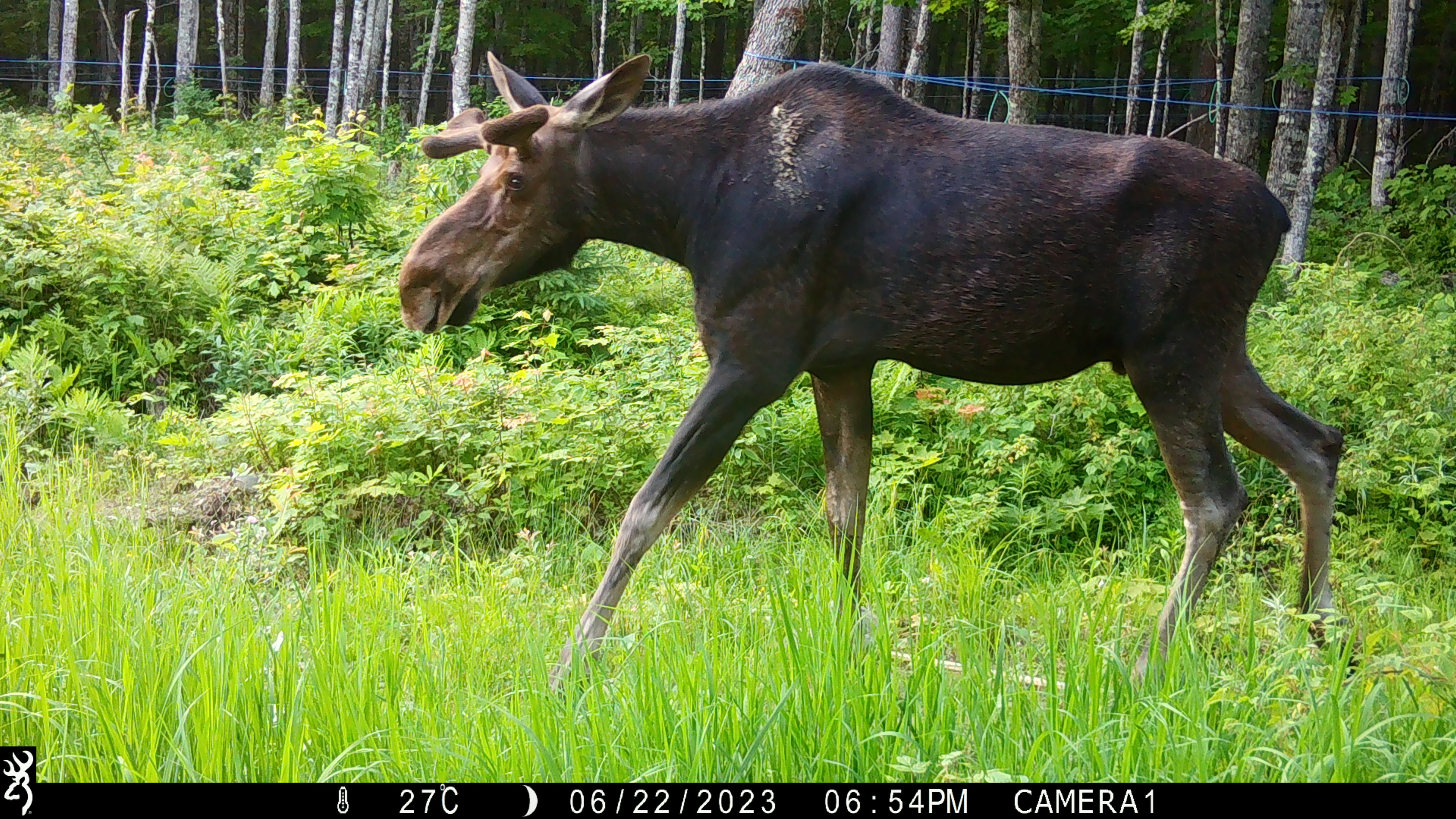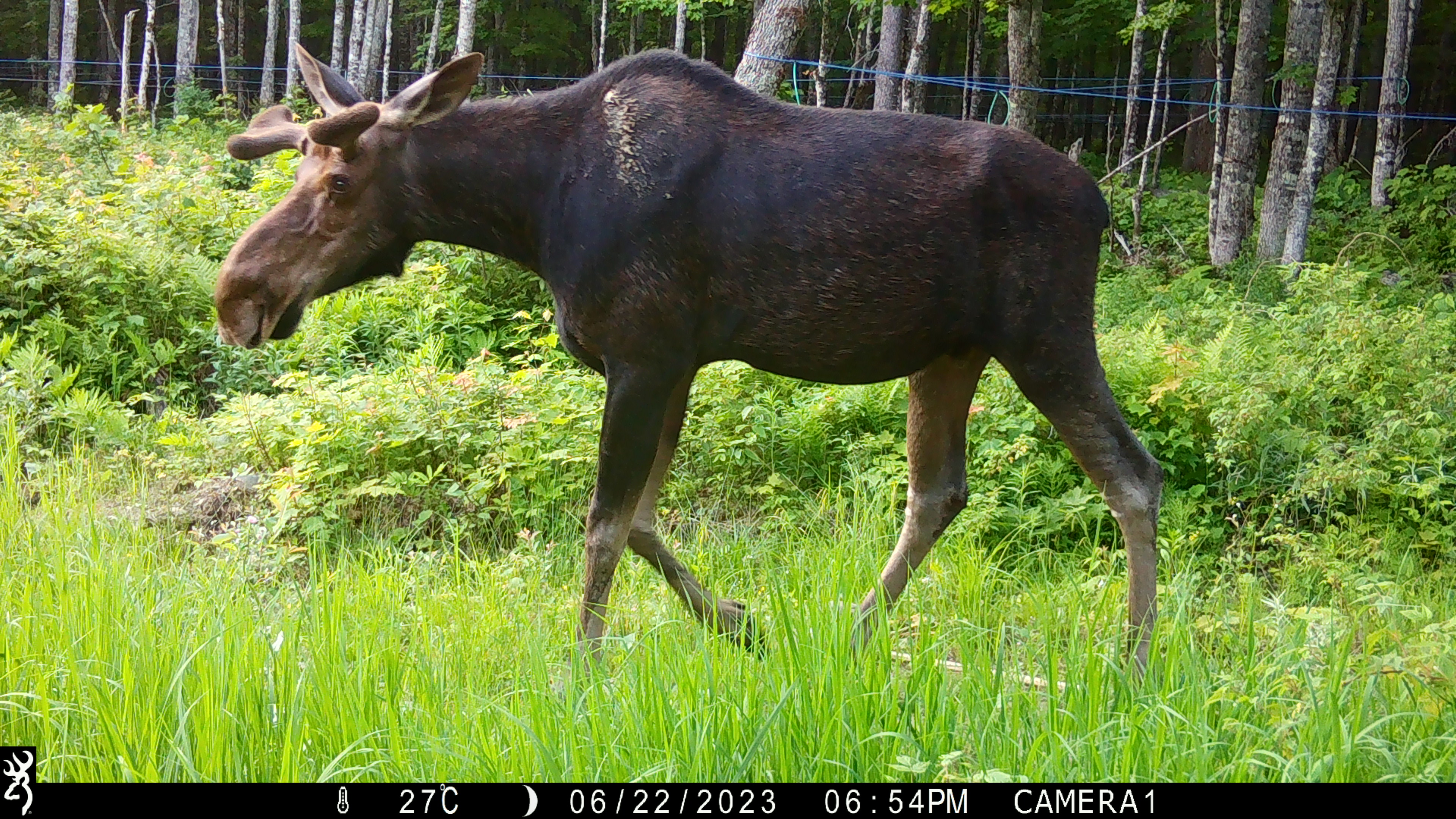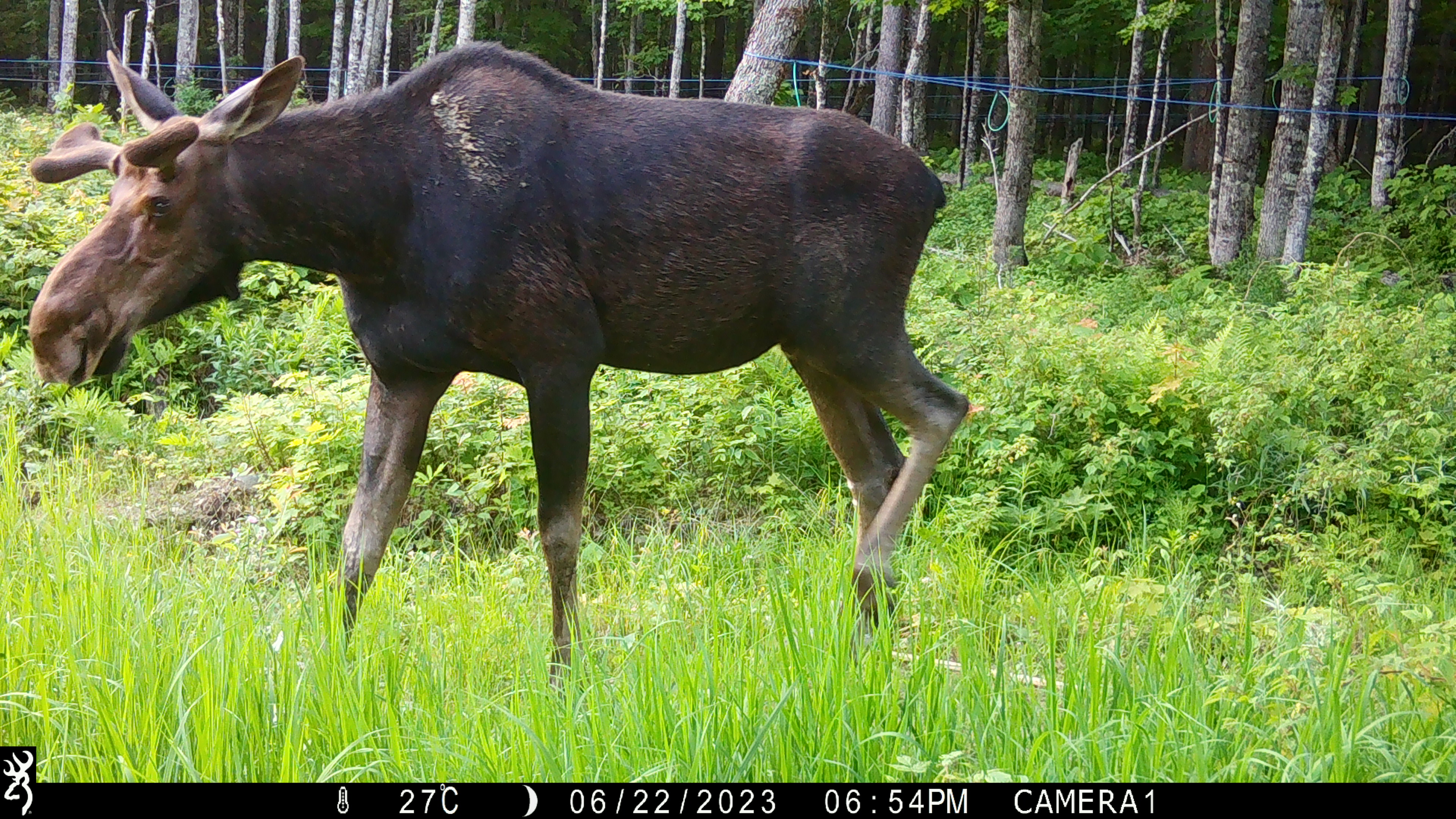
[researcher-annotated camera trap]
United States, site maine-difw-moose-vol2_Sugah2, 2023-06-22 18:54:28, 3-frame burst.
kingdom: Animalia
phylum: Chordata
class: Mammalia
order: Artiodactyla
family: Cervidae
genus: Alces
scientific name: Alces alces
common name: moose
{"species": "moose (Alces alces)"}